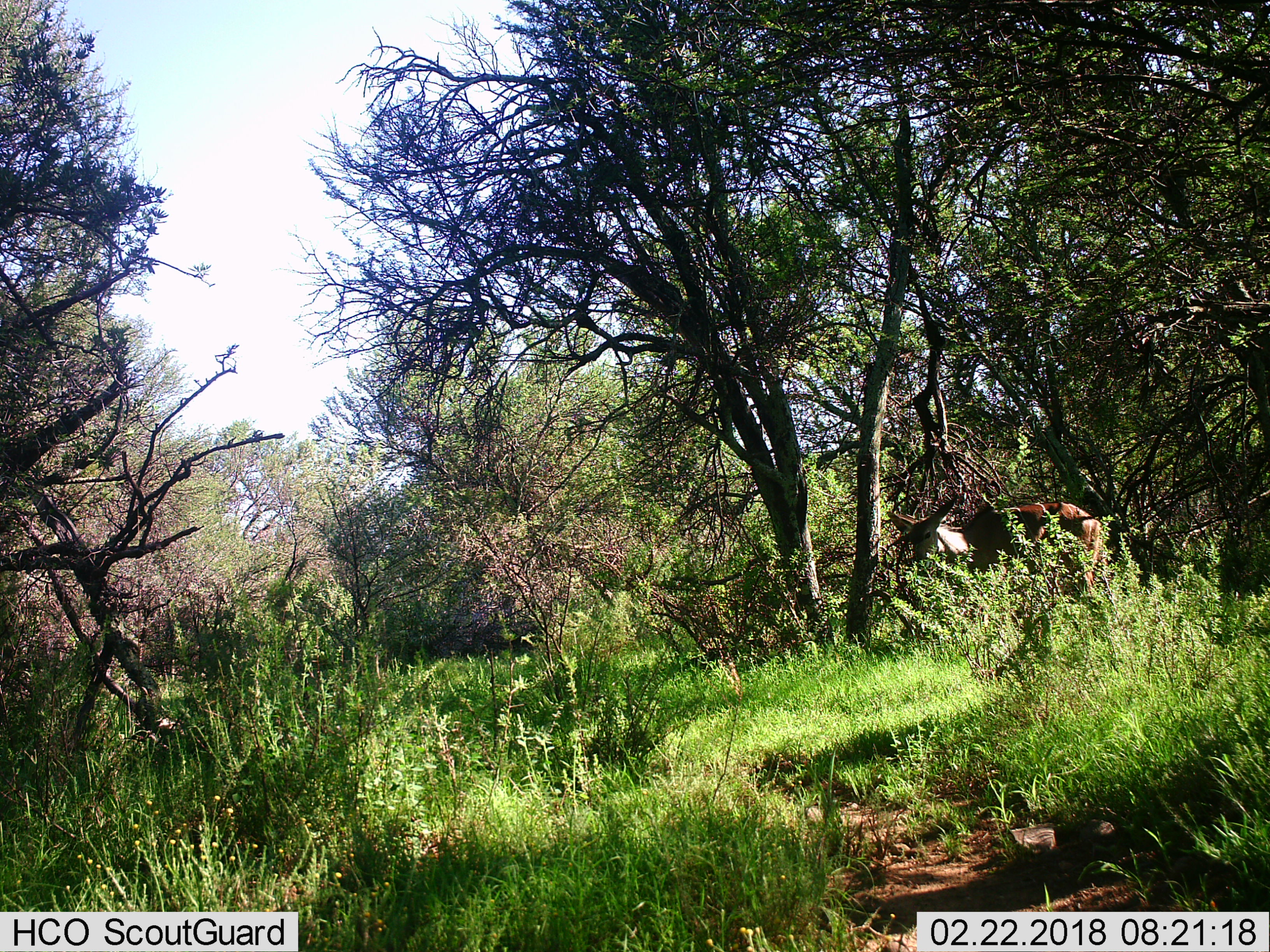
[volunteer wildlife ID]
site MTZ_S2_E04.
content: unidentified animal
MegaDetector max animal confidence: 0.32